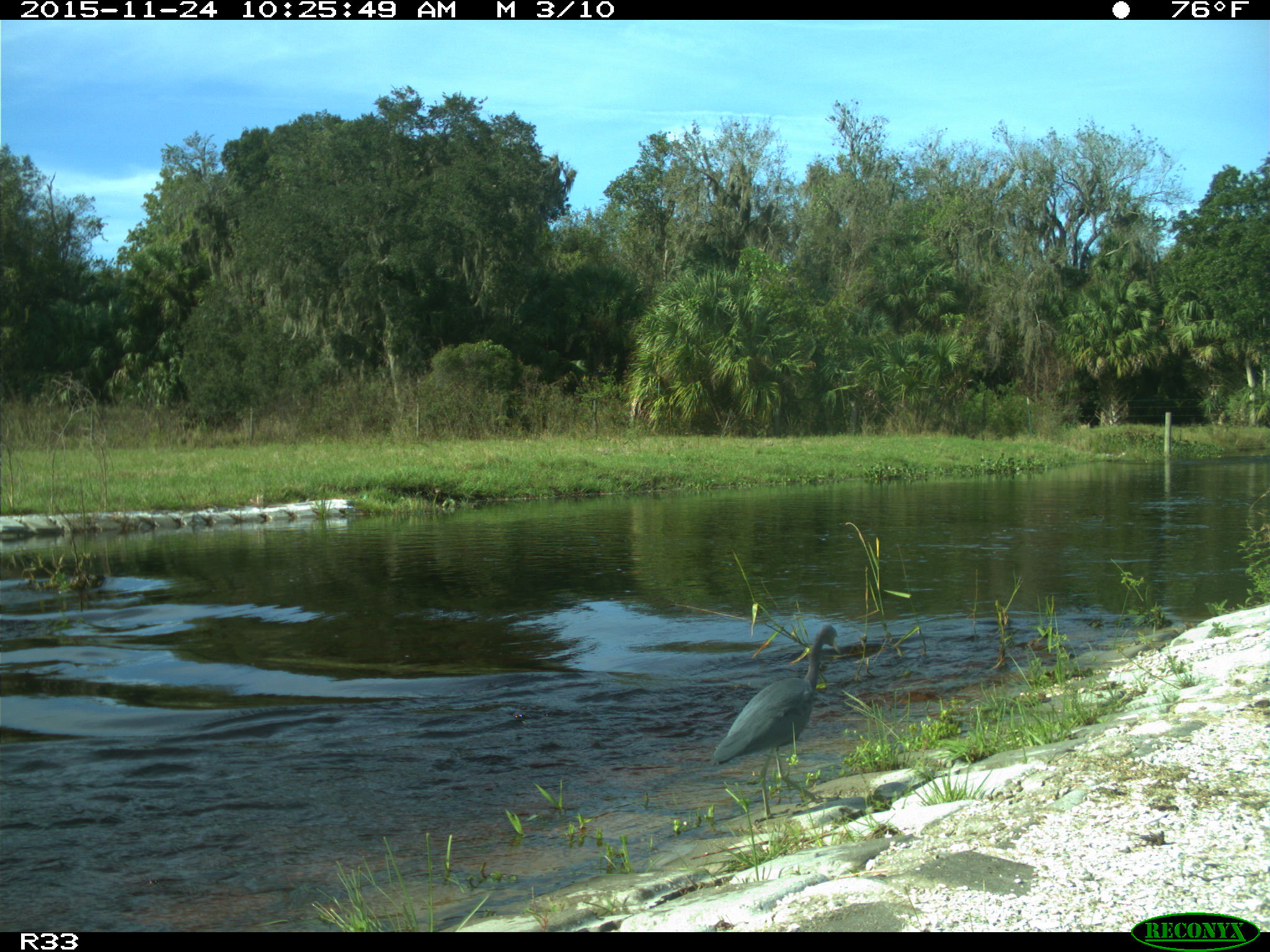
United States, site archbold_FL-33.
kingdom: Animalia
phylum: Chordata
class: Aves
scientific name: Aves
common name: birds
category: unidentified bird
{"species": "unidentified bird (birds) (Aves)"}